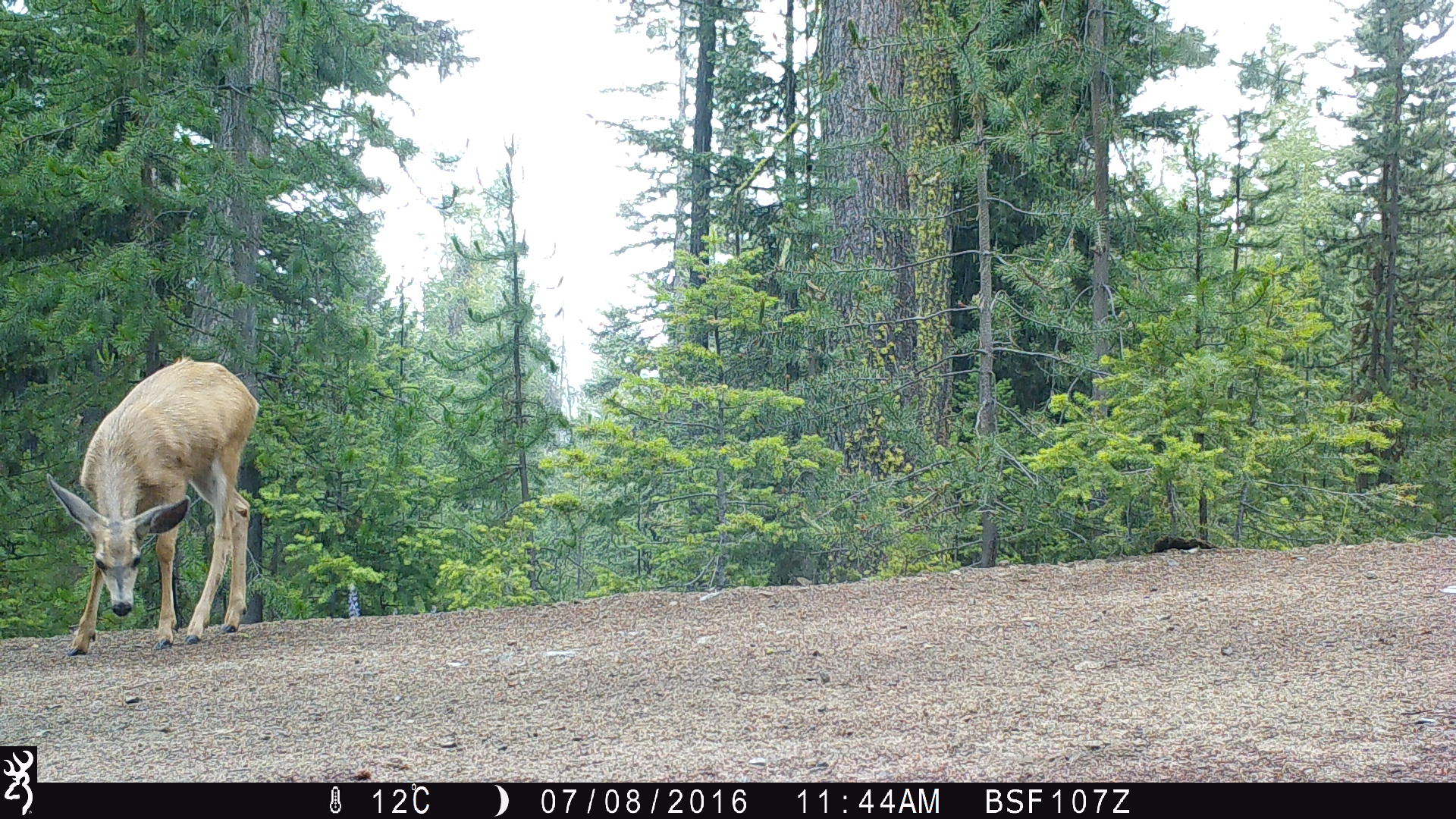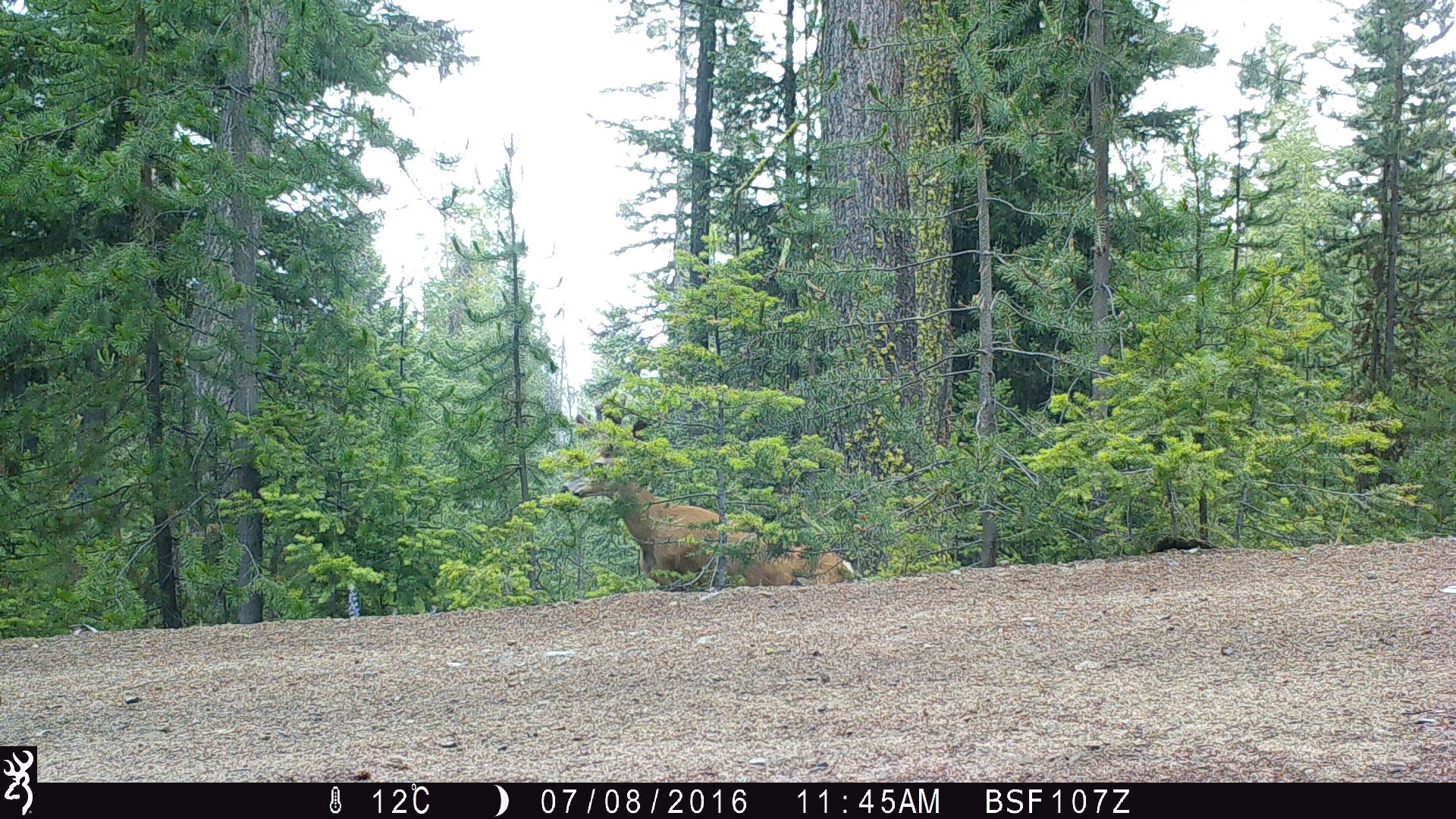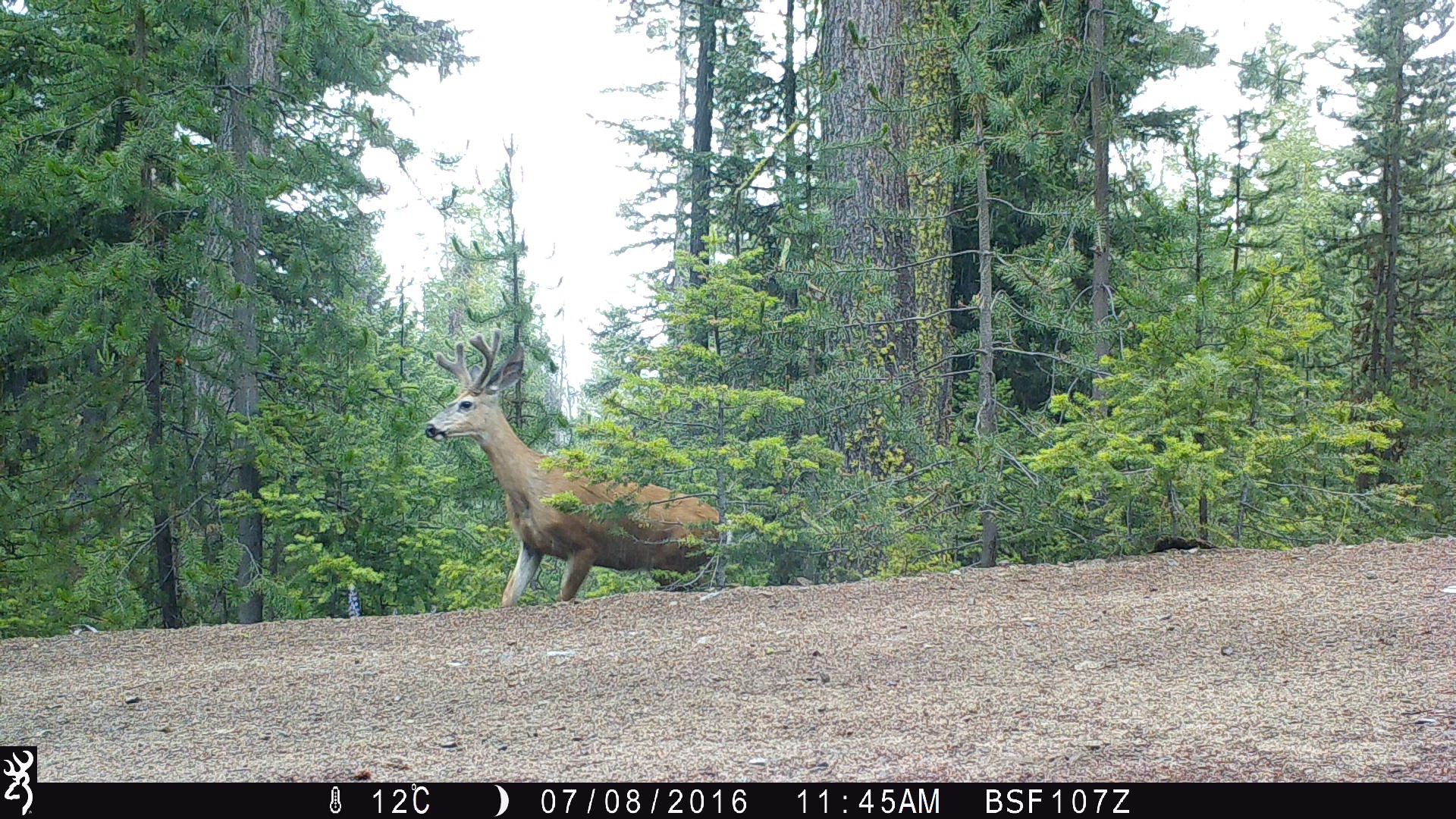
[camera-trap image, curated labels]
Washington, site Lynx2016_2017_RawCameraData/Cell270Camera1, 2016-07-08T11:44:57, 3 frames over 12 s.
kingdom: Animalia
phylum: Chordata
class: Mammalia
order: Artiodactyla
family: Cervidae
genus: Odocoileus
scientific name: Odocoileus hemionus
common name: mule deer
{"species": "Odocoileus hemionus (mule deer)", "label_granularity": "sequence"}